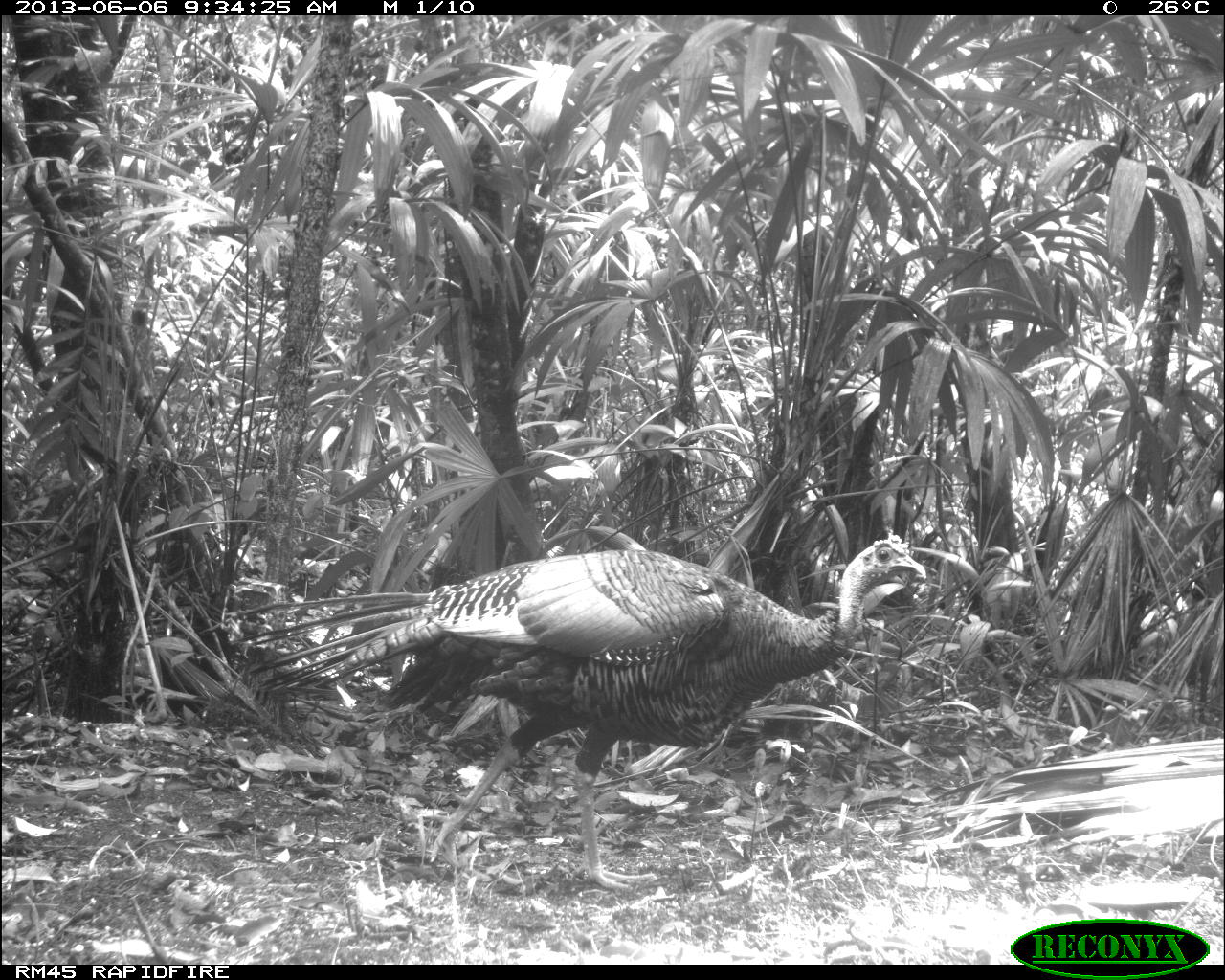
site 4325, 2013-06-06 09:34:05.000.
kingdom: Animalia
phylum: Chordata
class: Aves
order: Galliformes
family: Phasianidae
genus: Meleagris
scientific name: Meleagris ocellata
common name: ocellated turkey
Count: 1.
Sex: male.